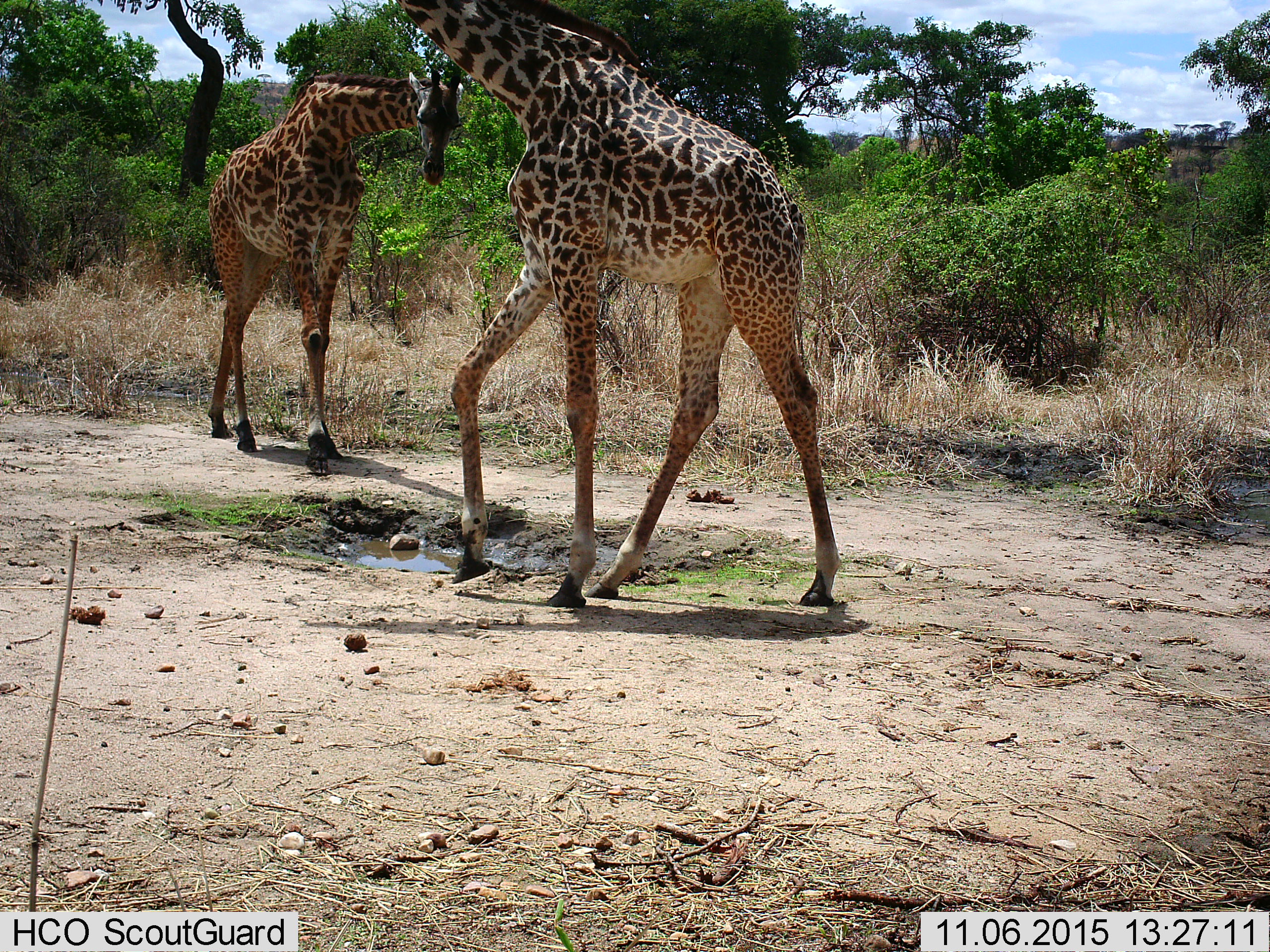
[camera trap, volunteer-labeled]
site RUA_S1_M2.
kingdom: Animalia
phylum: Chordata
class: Mammalia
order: Artiodactyla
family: Giraffidae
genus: Giraffa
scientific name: Giraffa camelopardalis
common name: giraffe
Giraffe (Giraffa camelopardalis), count 2. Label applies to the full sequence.